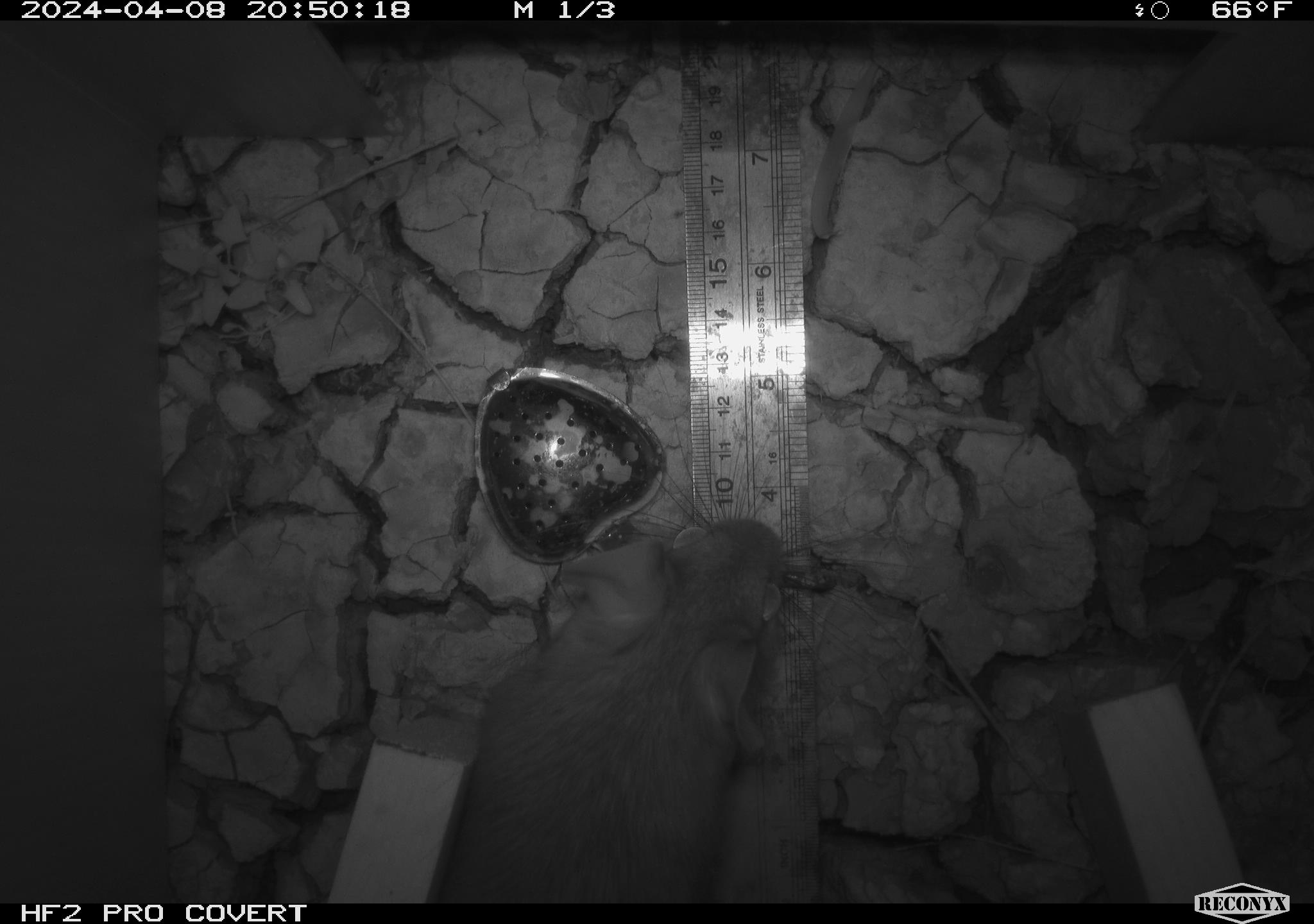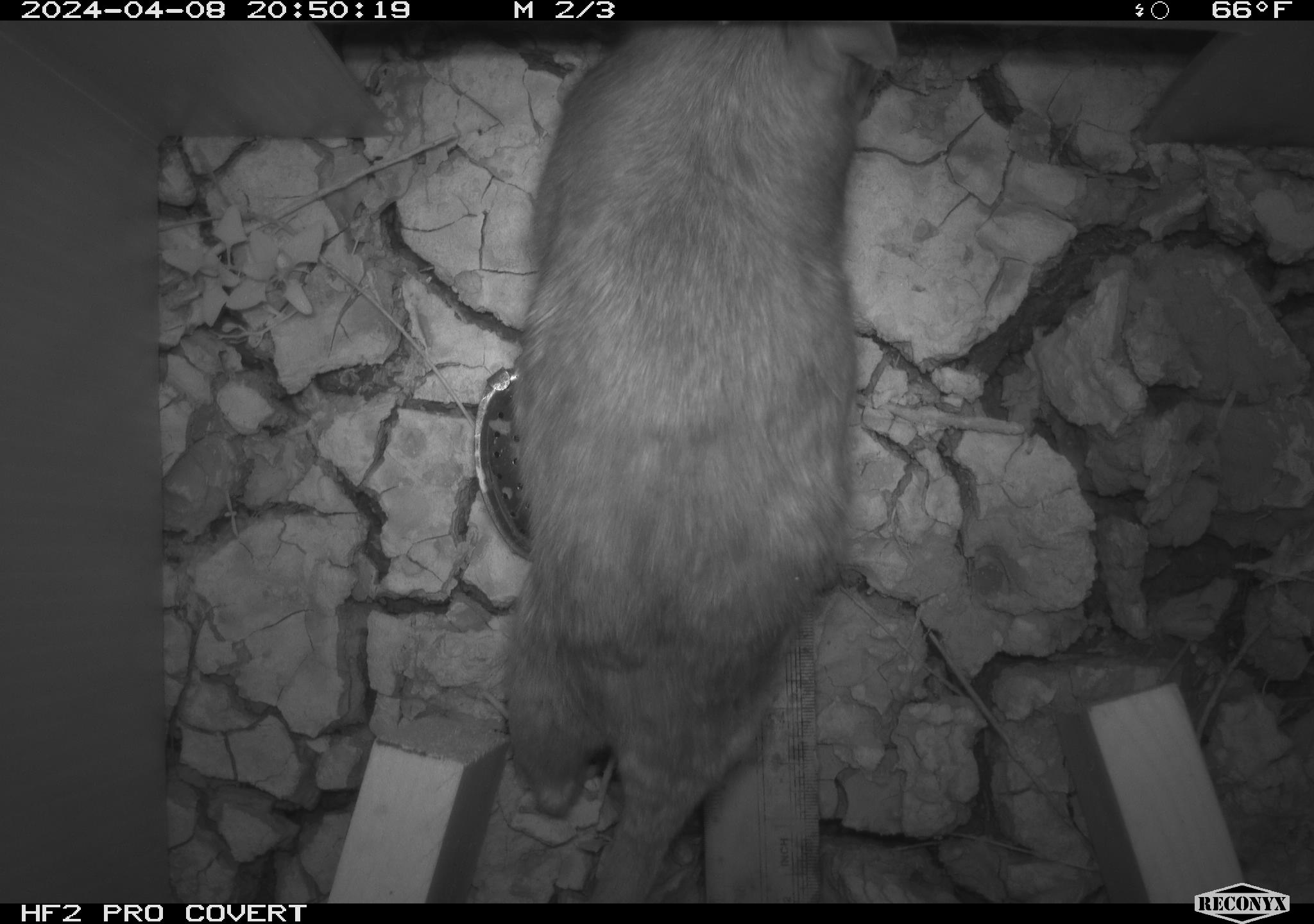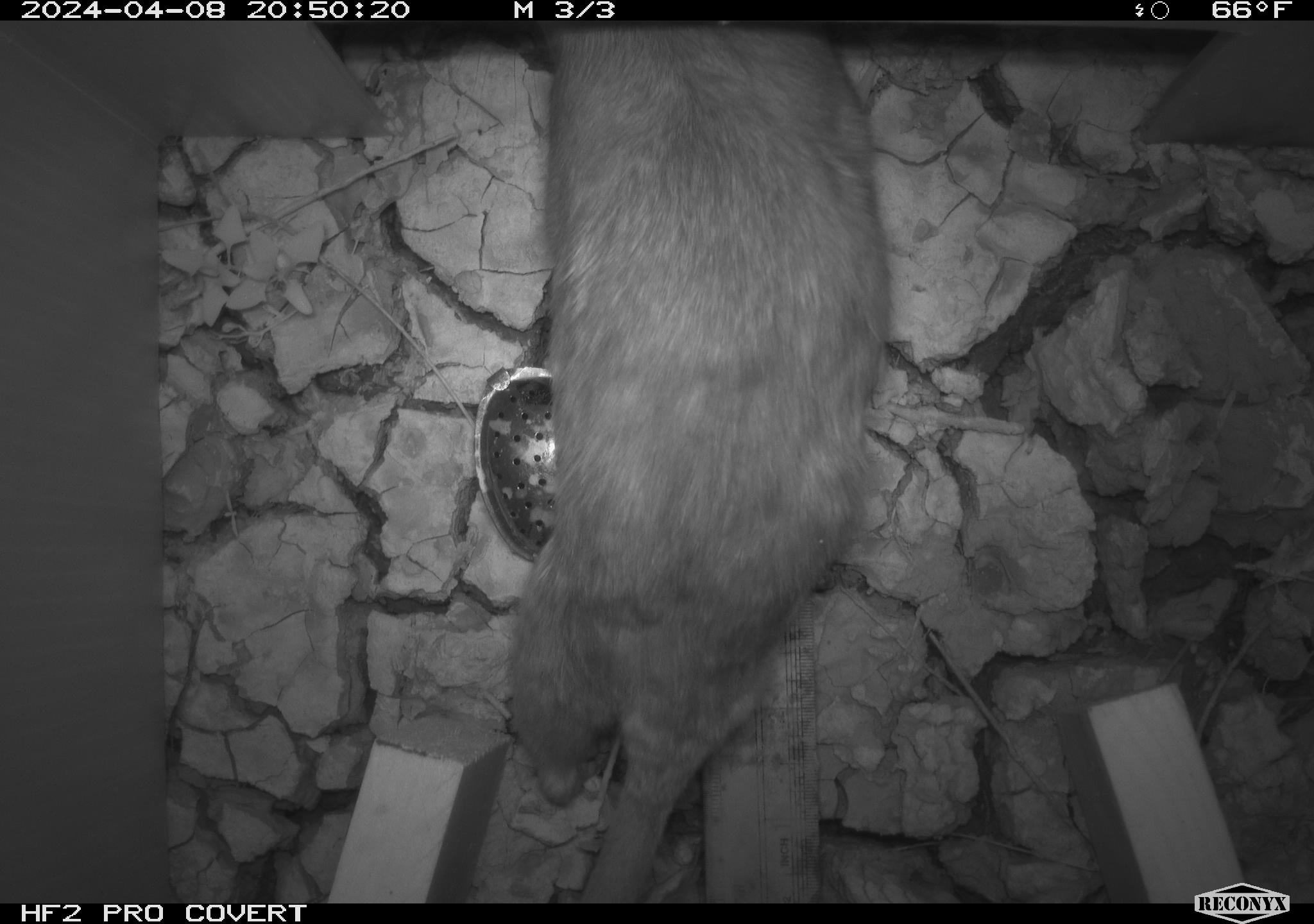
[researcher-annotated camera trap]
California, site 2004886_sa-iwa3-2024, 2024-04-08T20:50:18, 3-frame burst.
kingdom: Animalia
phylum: Chordata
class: Mammalia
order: Rodentia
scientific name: Rodentia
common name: woodrat or rat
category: woodrat or rat species